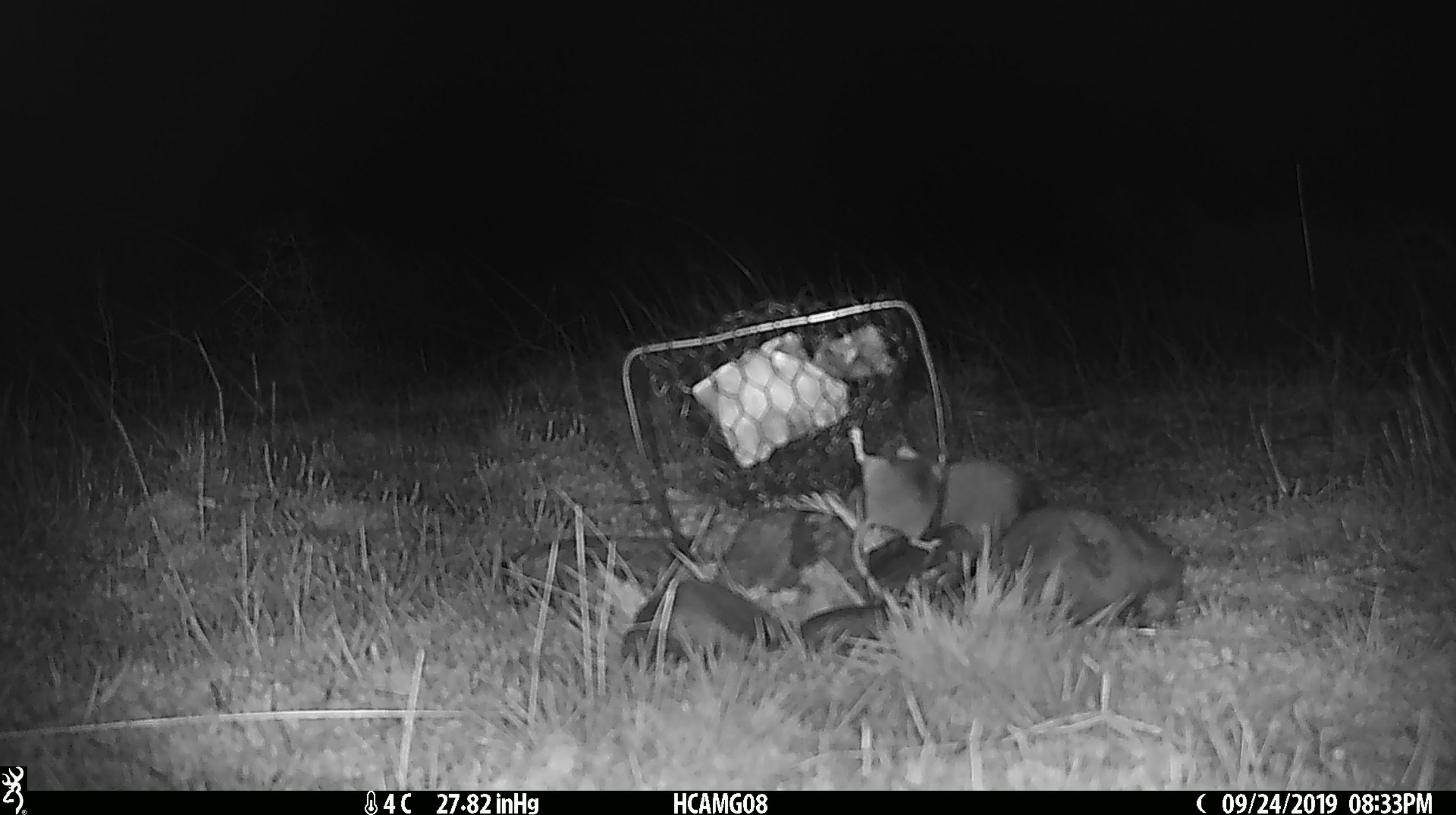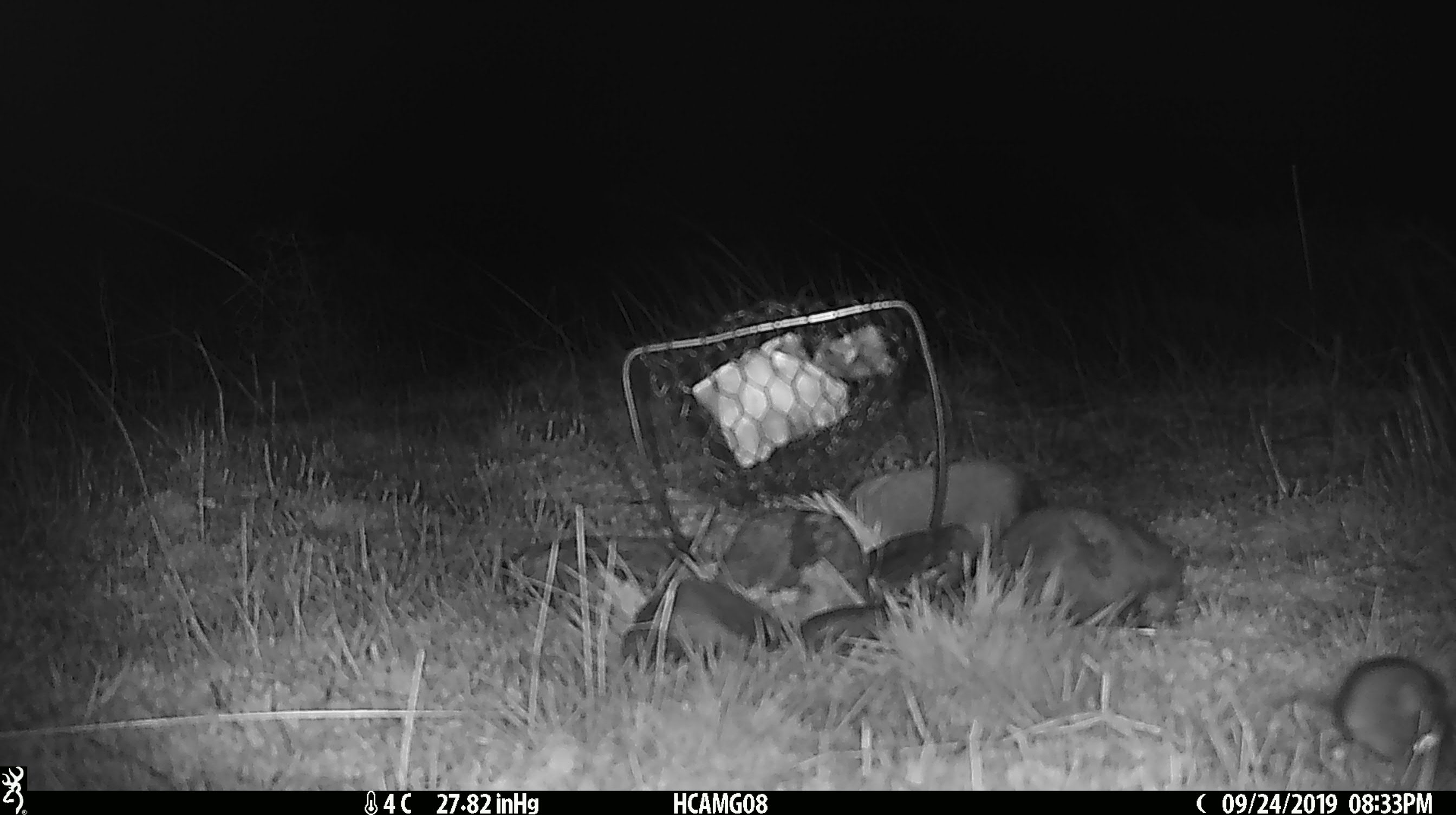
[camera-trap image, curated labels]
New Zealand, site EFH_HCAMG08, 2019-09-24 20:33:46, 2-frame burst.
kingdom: Animalia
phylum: Chordata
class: Mammalia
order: Rodentia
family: Muridae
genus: Mus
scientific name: Mus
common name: mouse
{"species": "mouse (Mus)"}